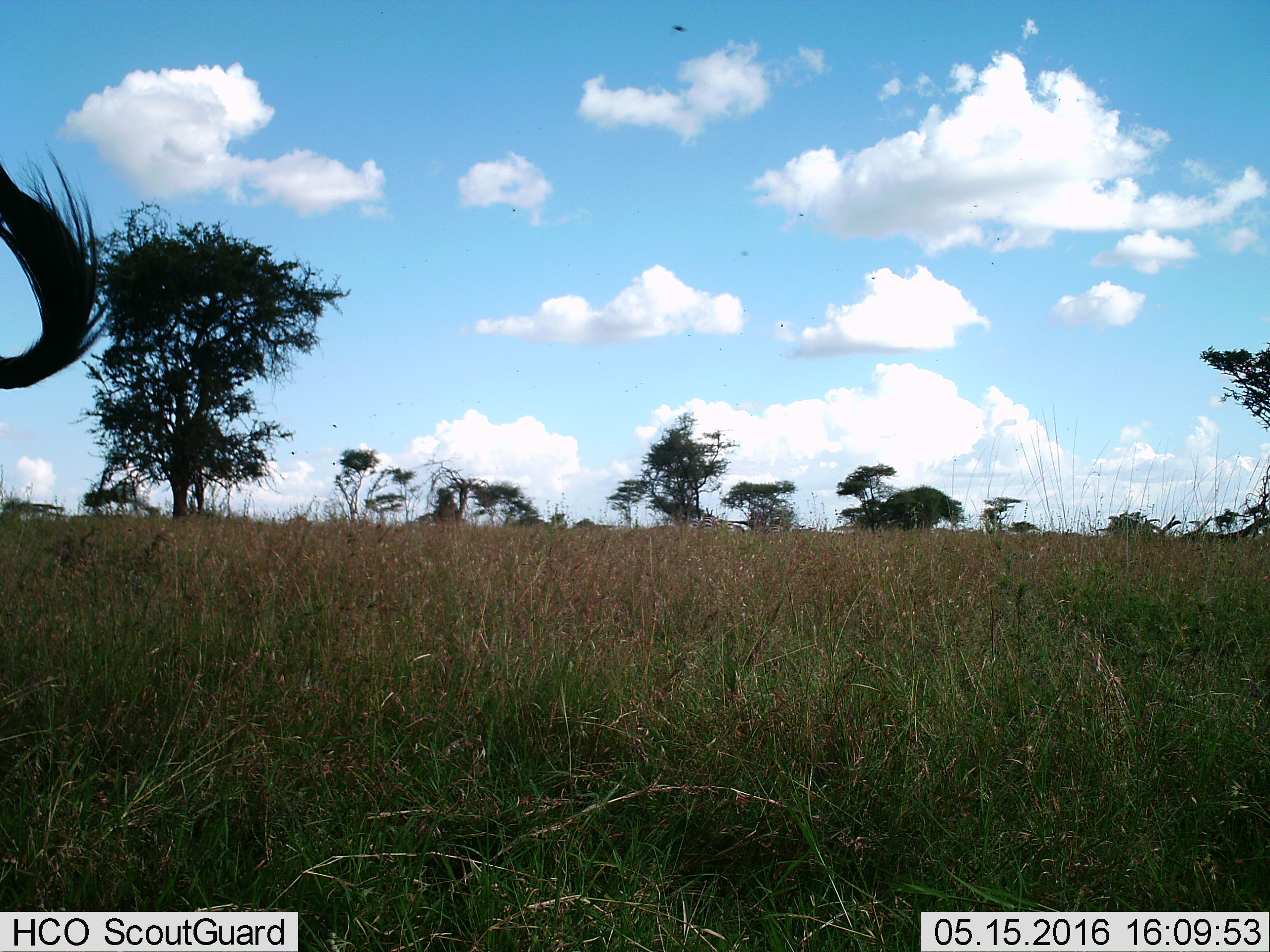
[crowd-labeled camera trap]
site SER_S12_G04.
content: unidentified animal